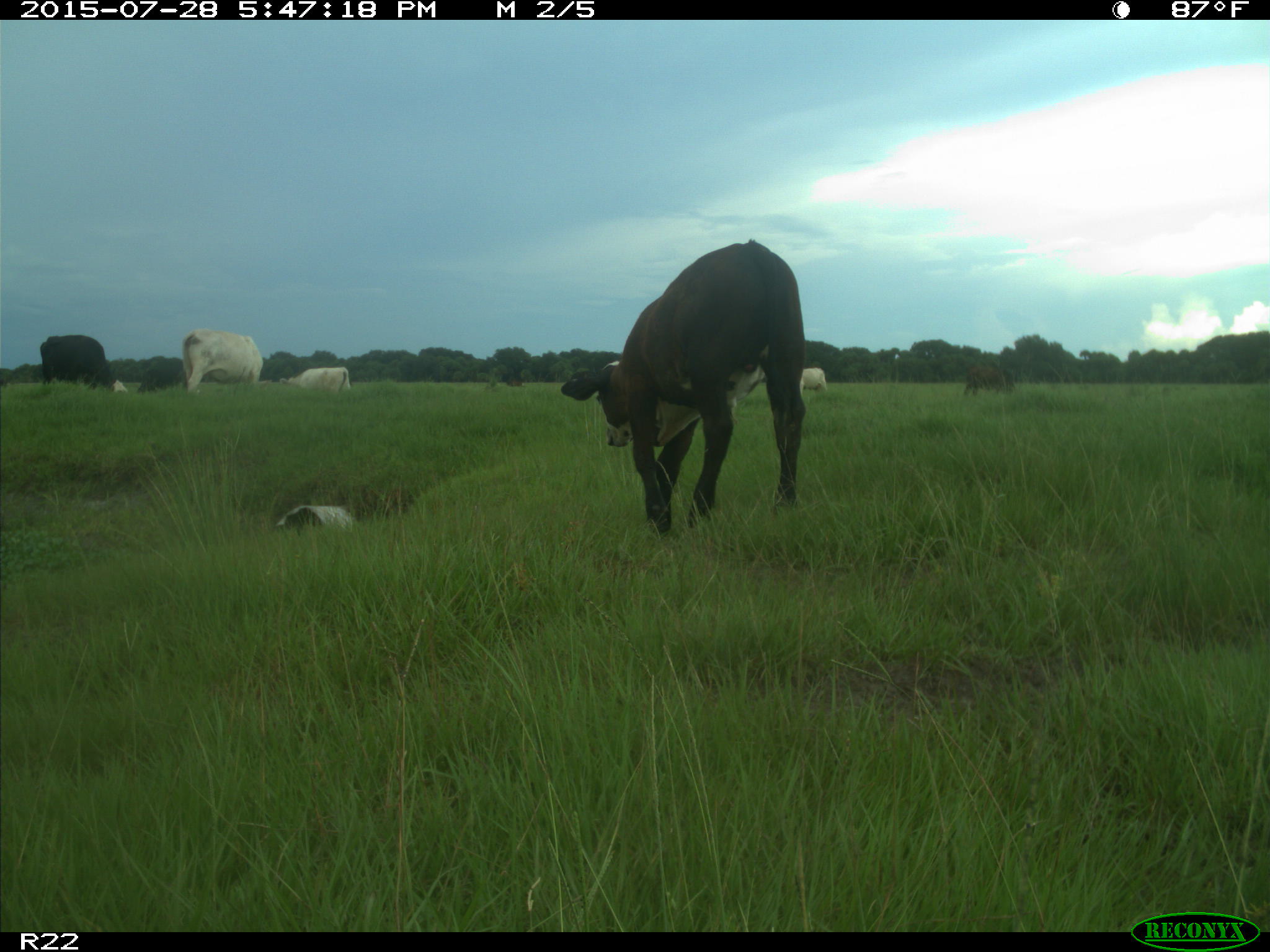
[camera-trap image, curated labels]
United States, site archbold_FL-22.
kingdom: Animalia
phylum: Chordata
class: Mammalia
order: Artiodactyla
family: Bovidae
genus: Bos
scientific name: Bos taurus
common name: domestic cow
Bos taurus (domestic cow).